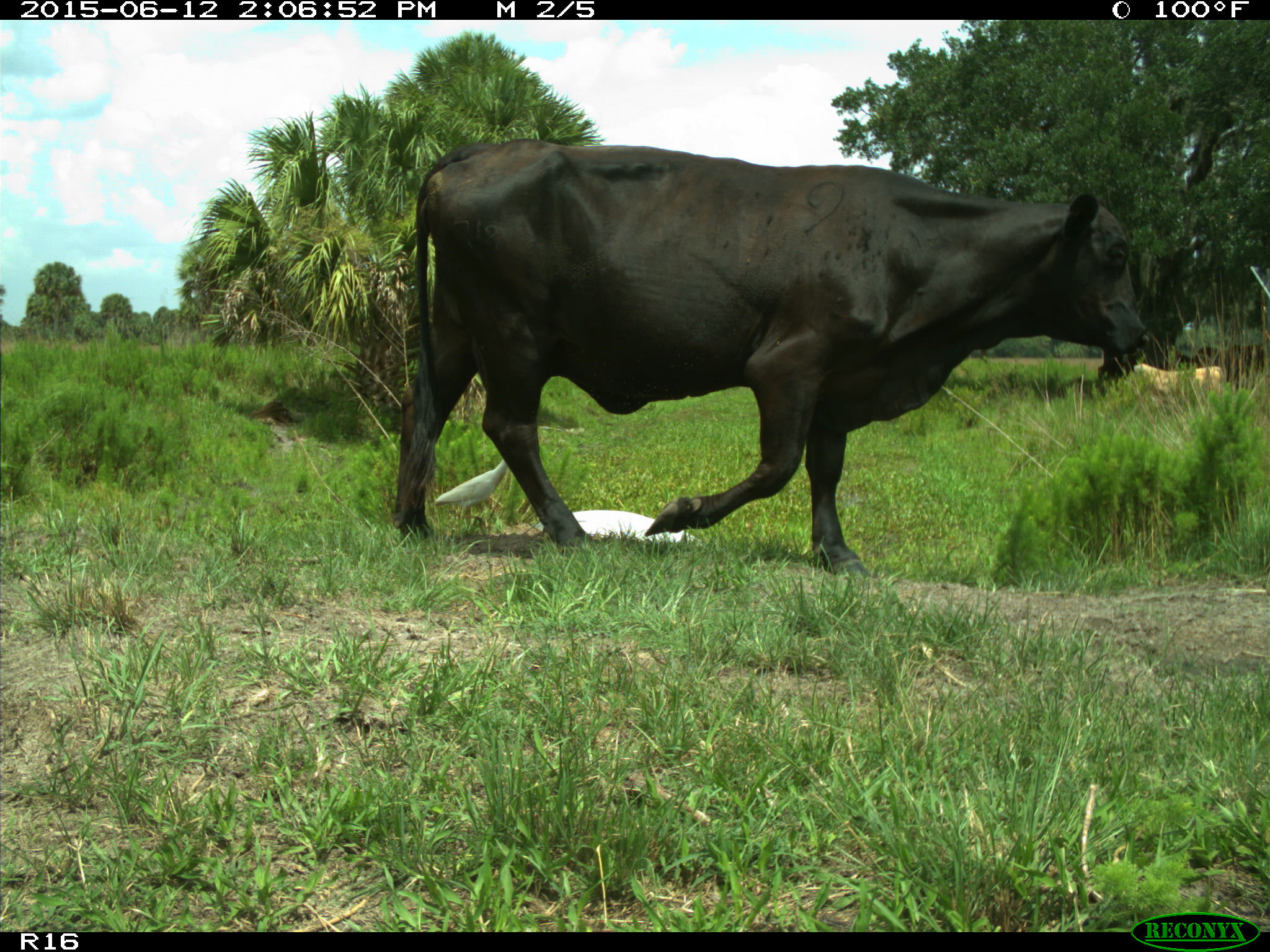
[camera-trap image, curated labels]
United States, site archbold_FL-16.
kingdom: Animalia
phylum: Chordata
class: Mammalia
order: Artiodactyla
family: Bovidae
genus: Bos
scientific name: Bos taurus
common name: domestic cow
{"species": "Bos taurus (domestic cow)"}